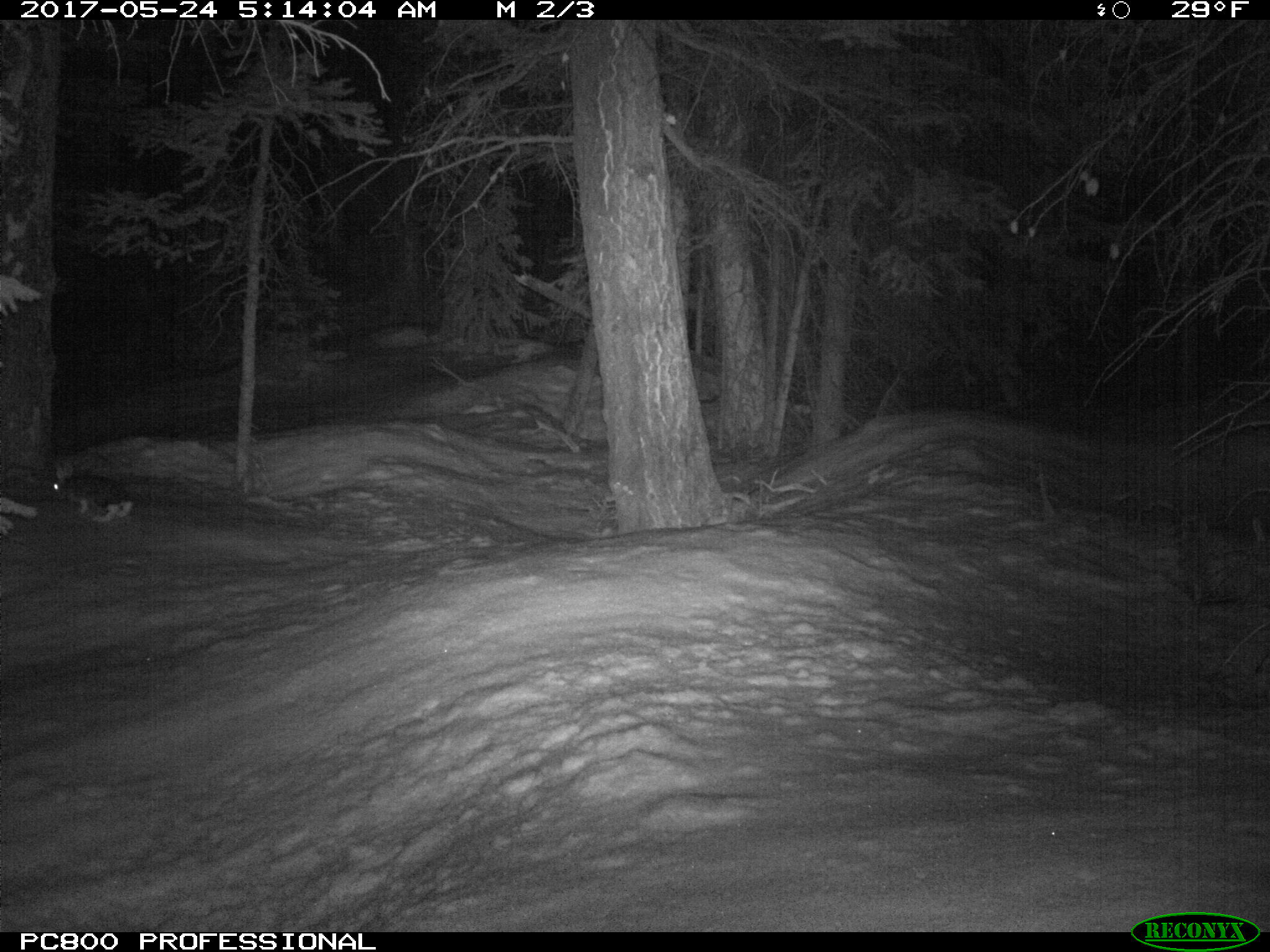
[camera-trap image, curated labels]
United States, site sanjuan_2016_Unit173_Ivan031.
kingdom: Animalia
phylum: Chordata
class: Mammalia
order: Lagomorpha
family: Leporidae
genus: Lepus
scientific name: Lepus americanus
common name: snowshoe hare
Lepus americanus (snowshoe hare).